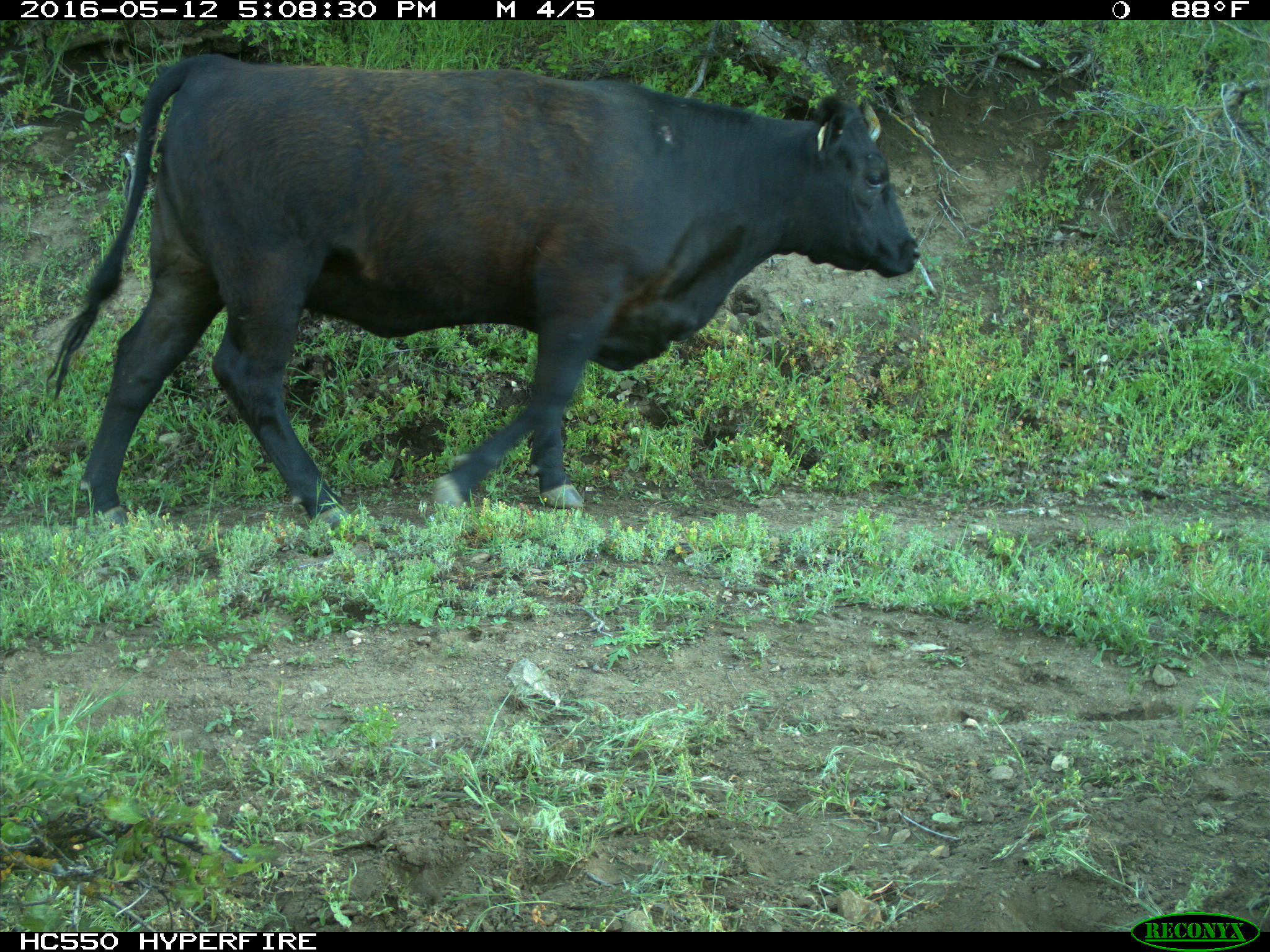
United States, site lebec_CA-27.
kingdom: Animalia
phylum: Chordata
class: Mammalia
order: Artiodactyla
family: Bovidae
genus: Bos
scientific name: Bos taurus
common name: domestic cow